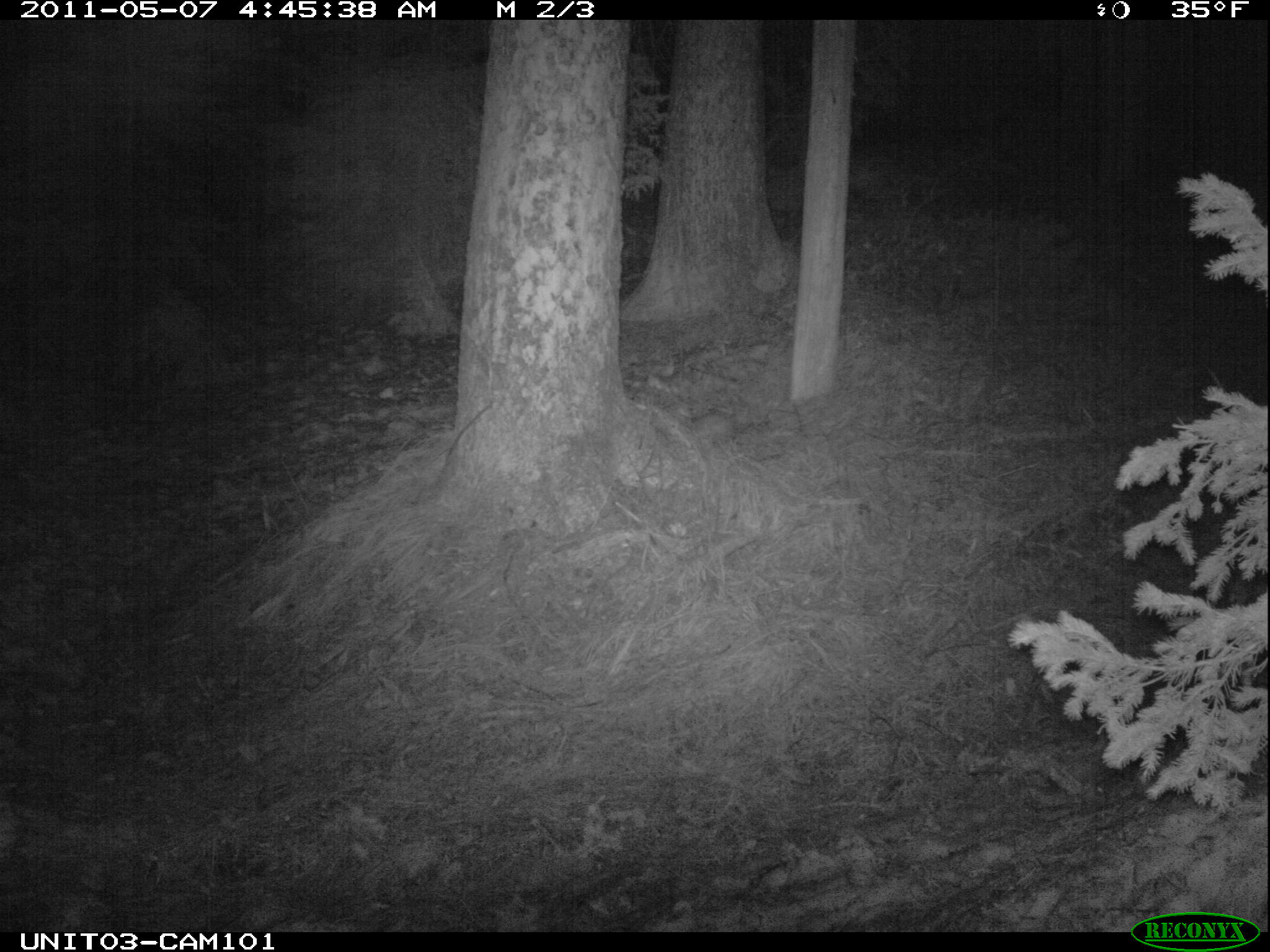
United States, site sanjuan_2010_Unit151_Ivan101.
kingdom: Animalia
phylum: Chordata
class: Mammalia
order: Lagomorpha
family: Leporidae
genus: Lepus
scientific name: Lepus americanus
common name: snowshoe hare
Lepus americanus (snowshoe hare).